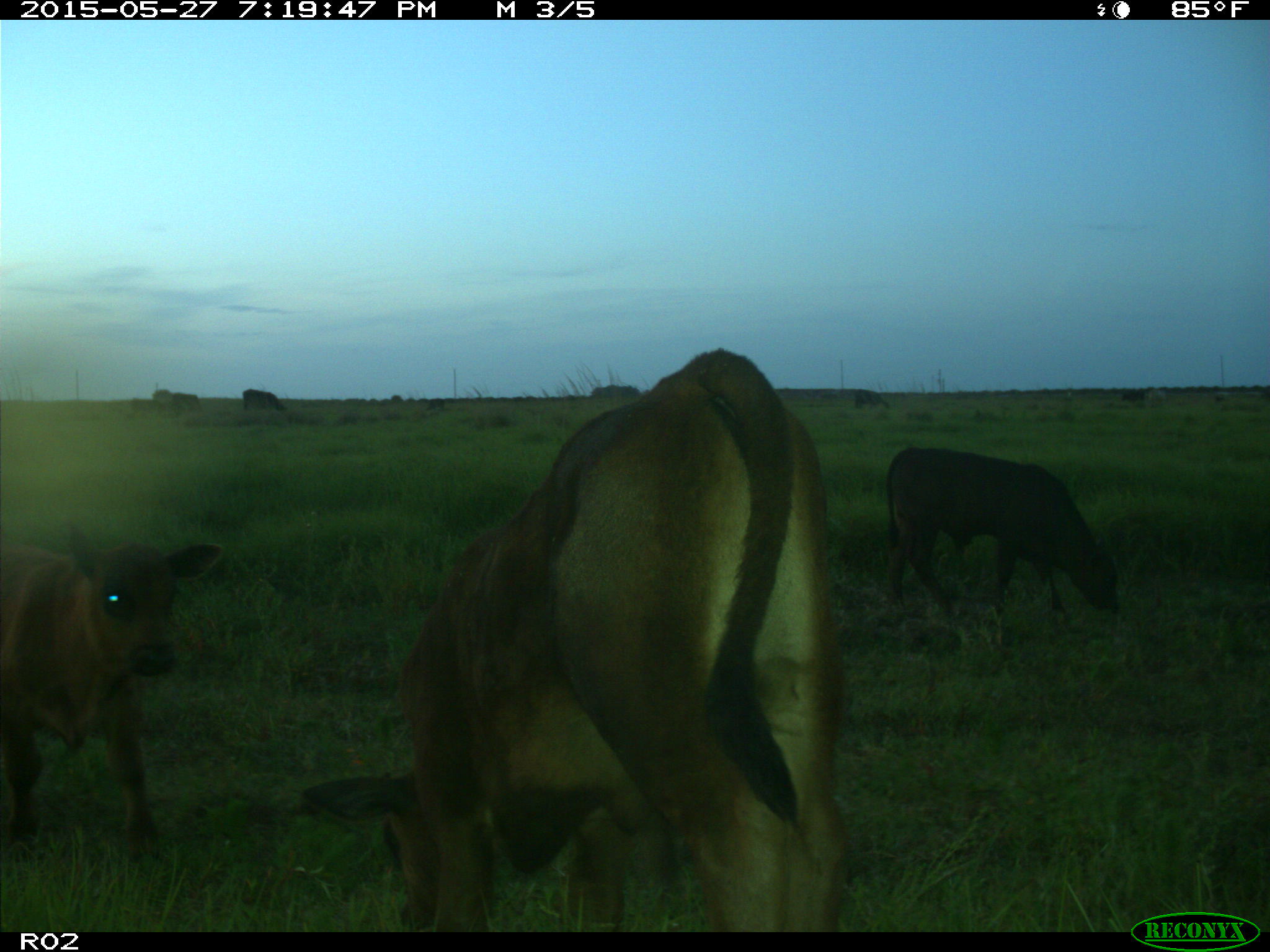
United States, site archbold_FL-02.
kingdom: Animalia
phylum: Chordata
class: Mammalia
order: Artiodactyla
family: Bovidae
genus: Bos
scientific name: Bos taurus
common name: domestic cow